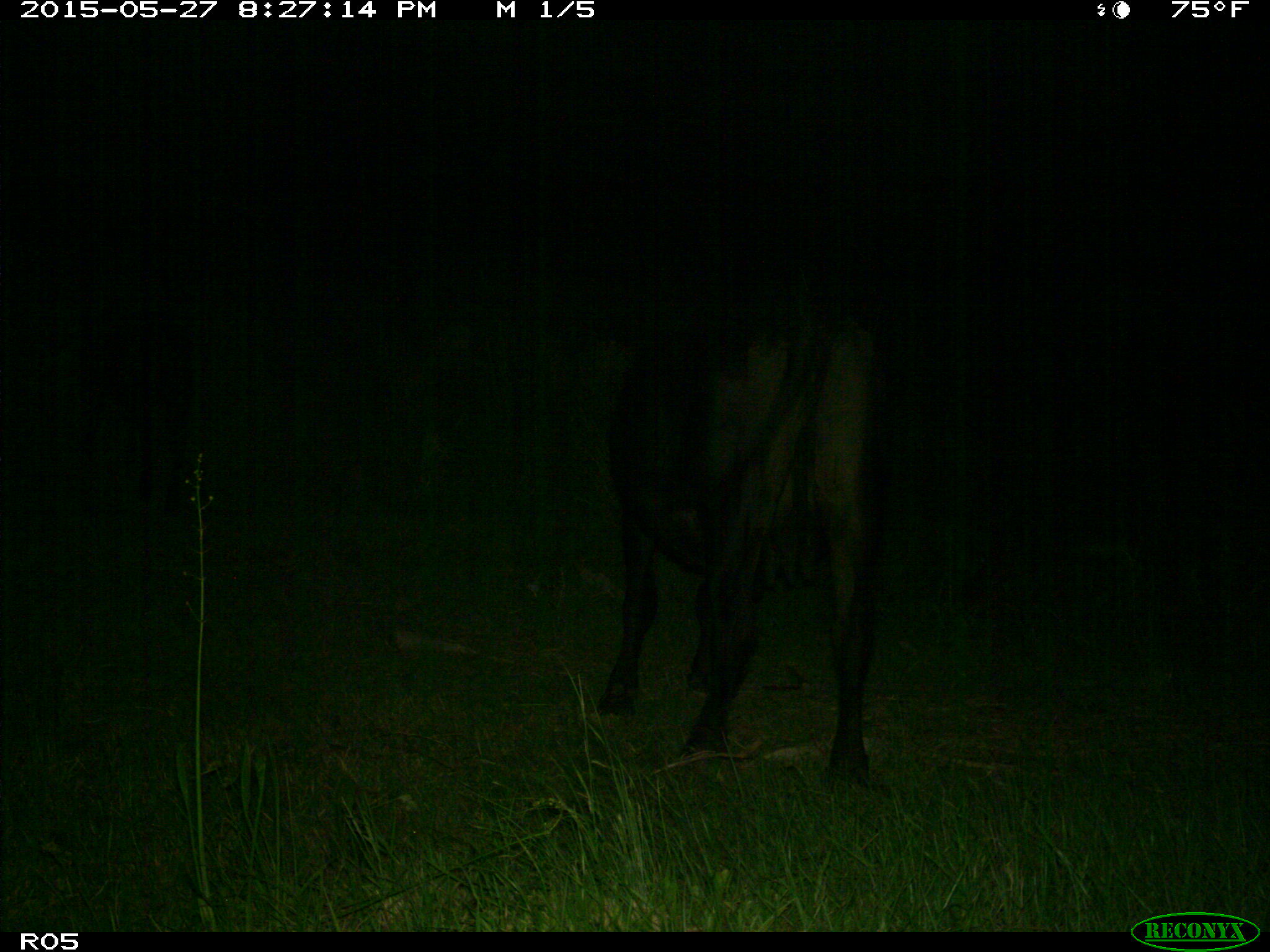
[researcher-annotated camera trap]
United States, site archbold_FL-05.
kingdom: Animalia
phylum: Chordata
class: Mammalia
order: Artiodactyla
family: Bovidae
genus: Bos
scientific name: Bos taurus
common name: domestic cow